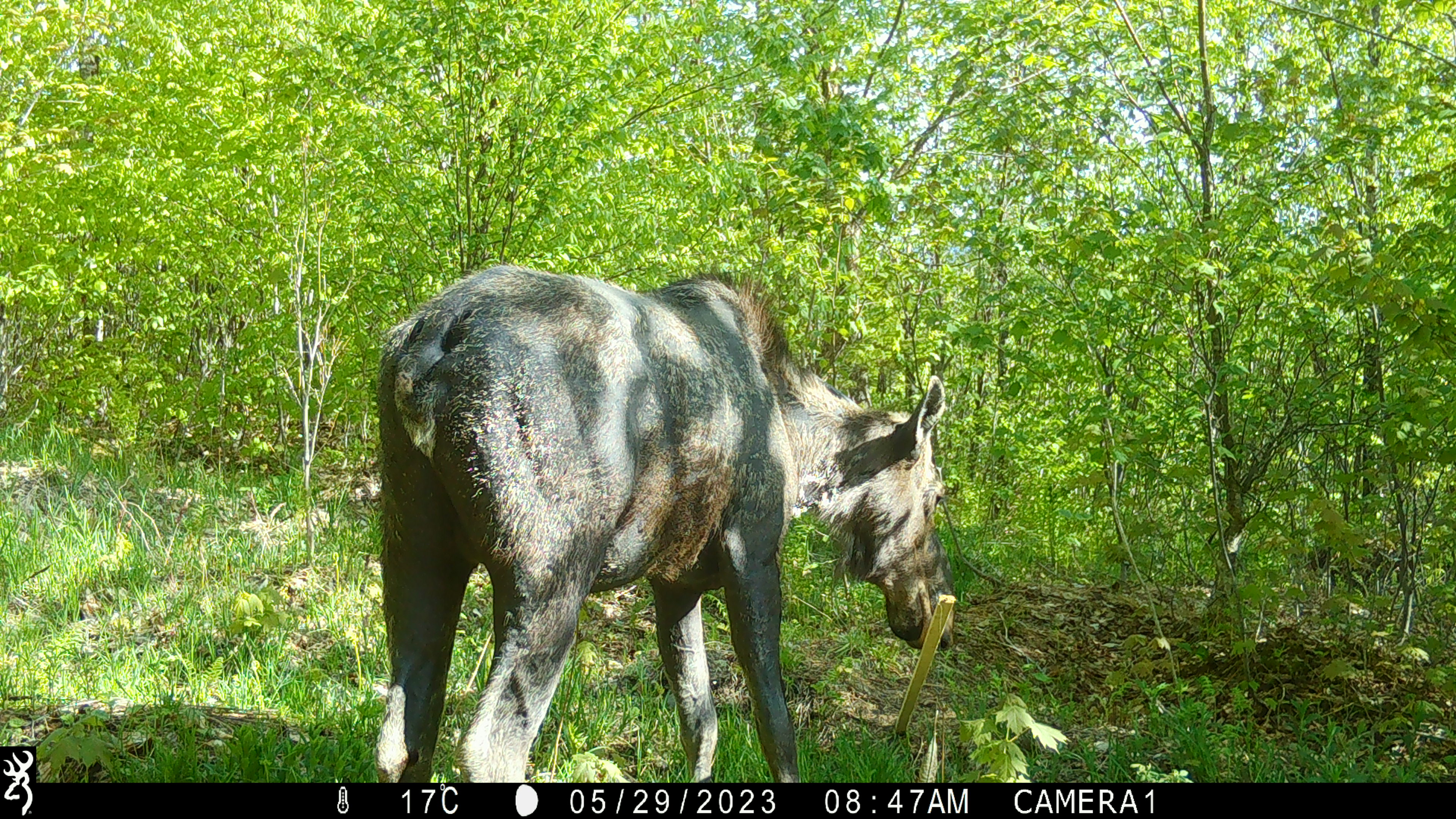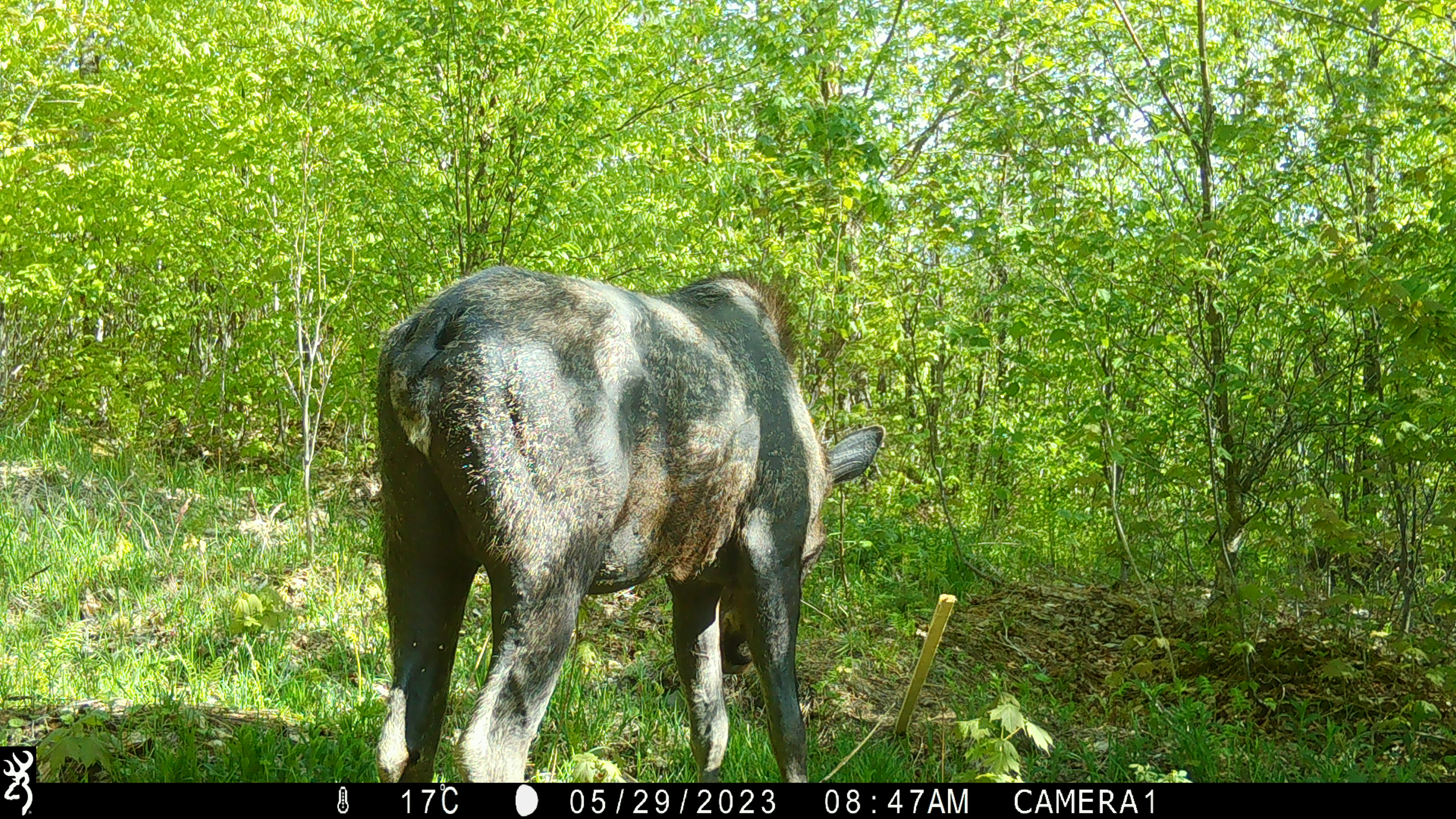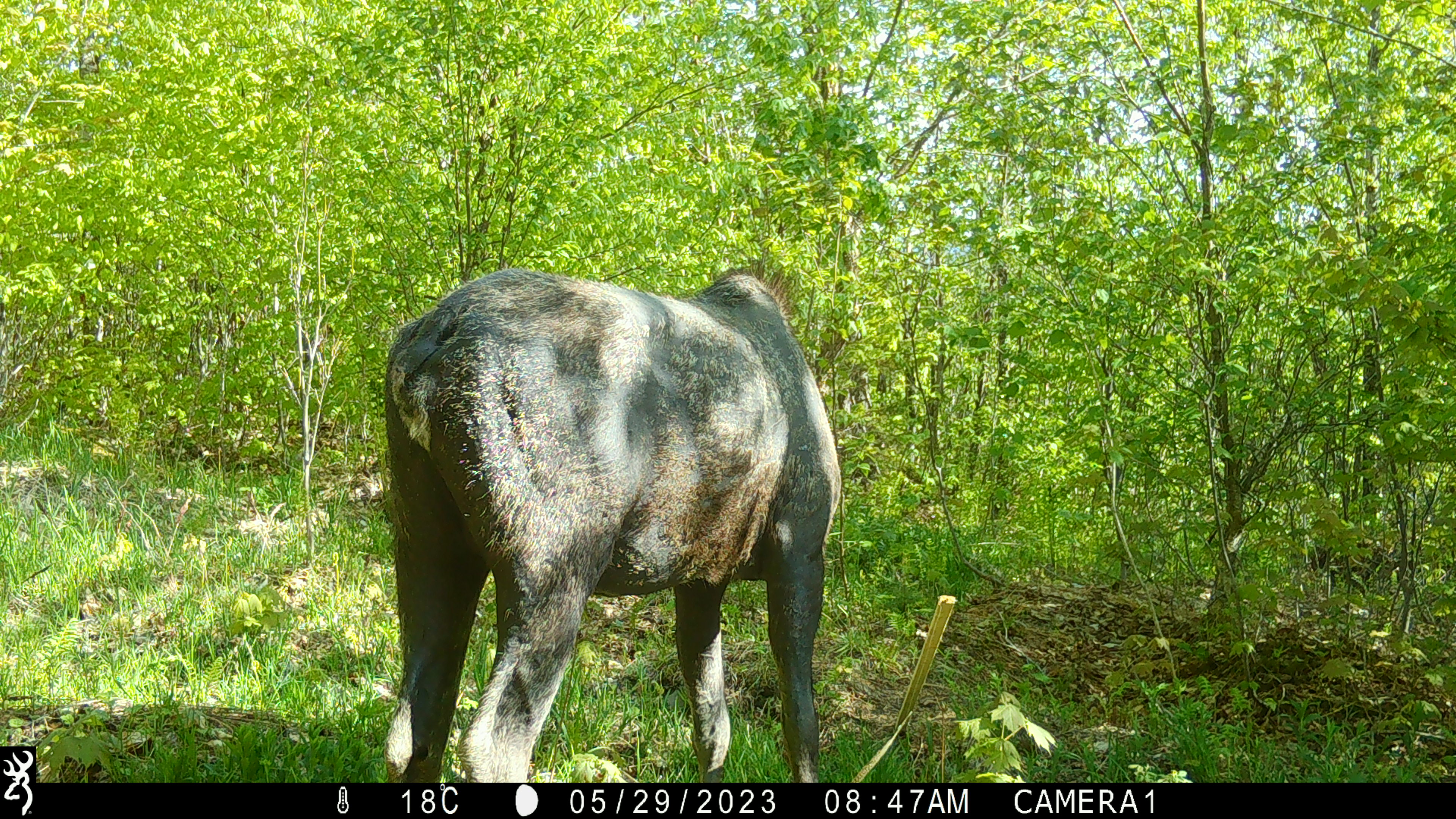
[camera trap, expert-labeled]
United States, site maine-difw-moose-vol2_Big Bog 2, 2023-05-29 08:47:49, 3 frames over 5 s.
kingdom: Animalia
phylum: Chordata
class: Mammalia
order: Artiodactyla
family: Cervidae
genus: Alces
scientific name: Alces alces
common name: moose